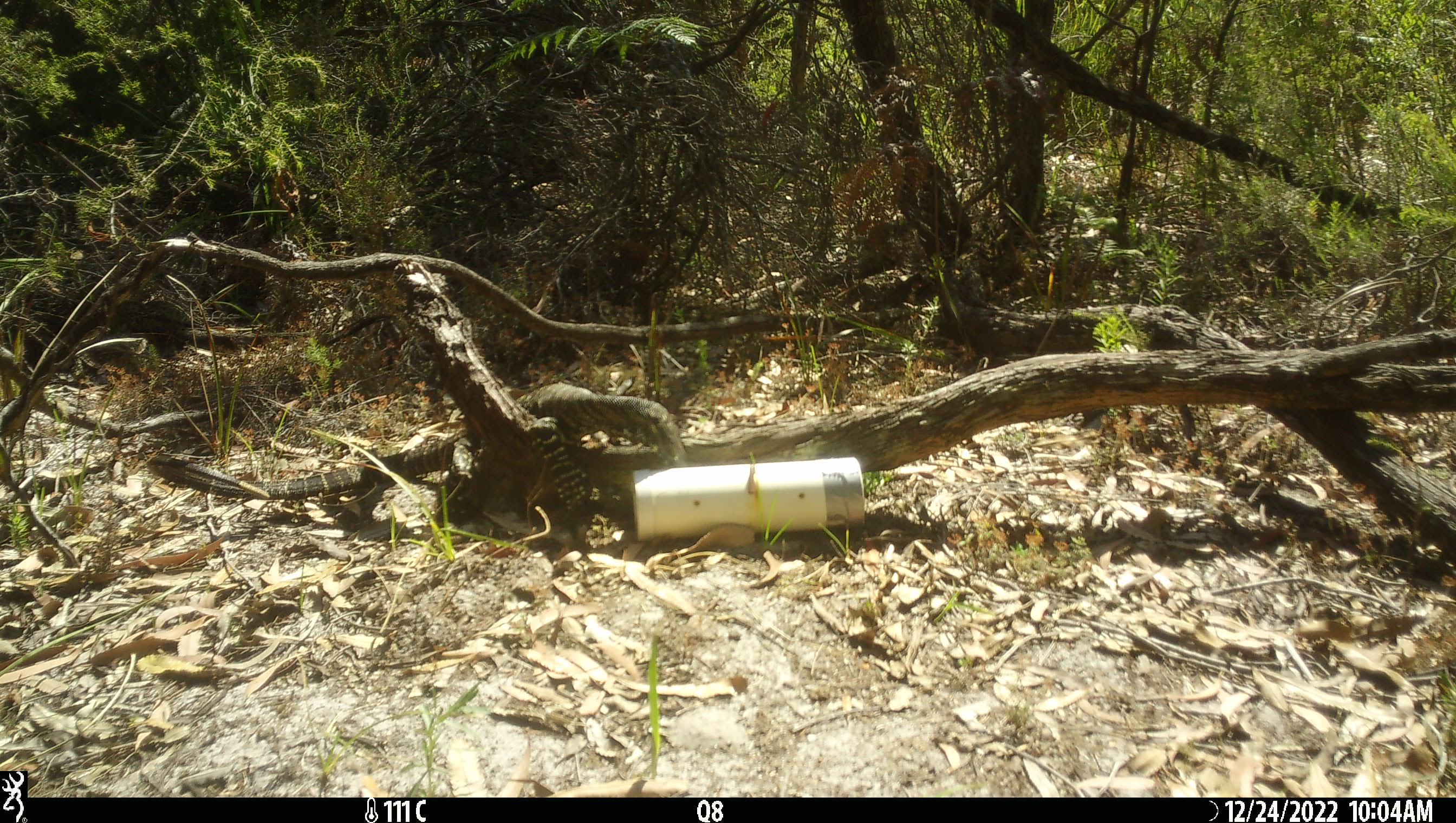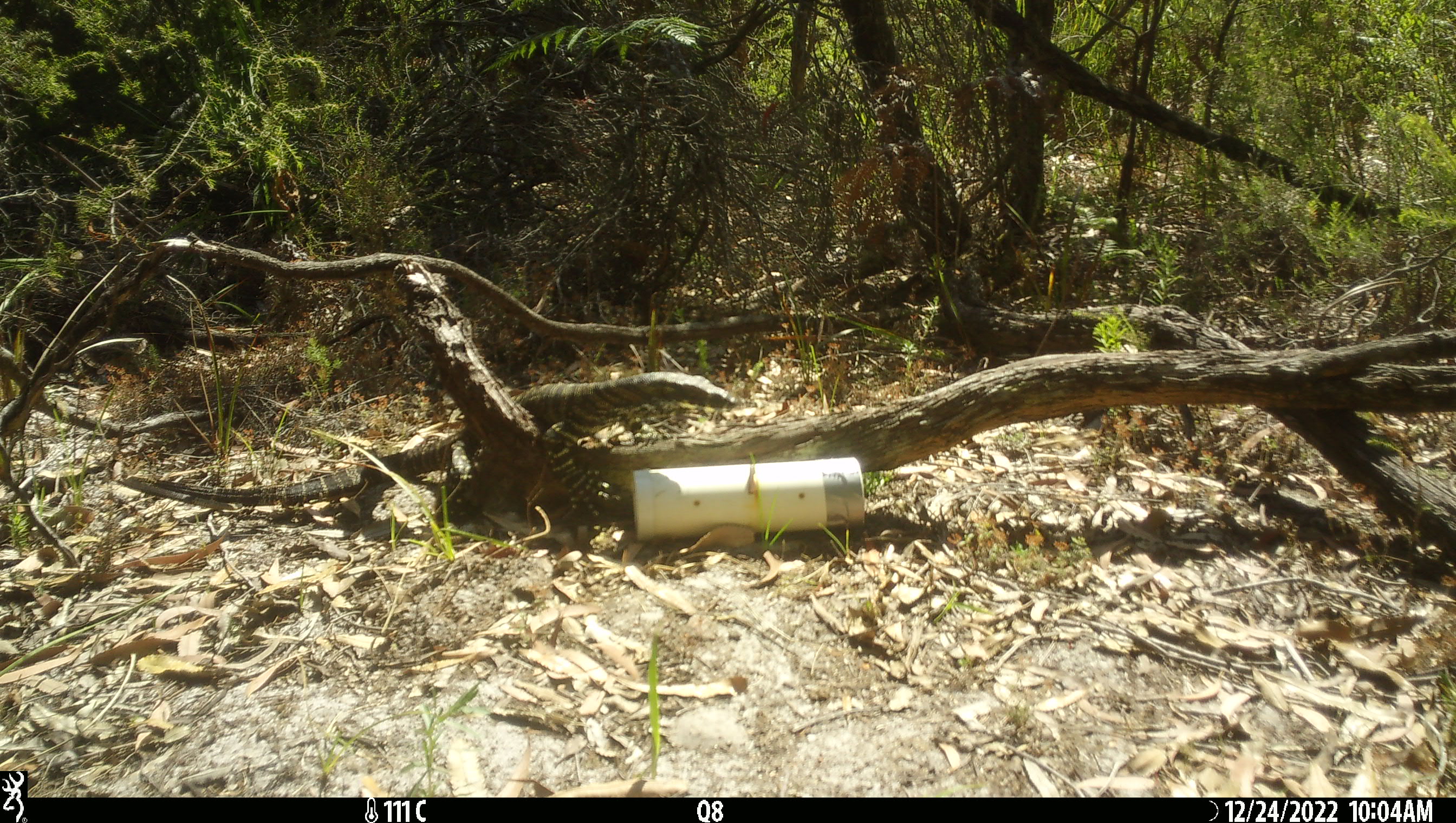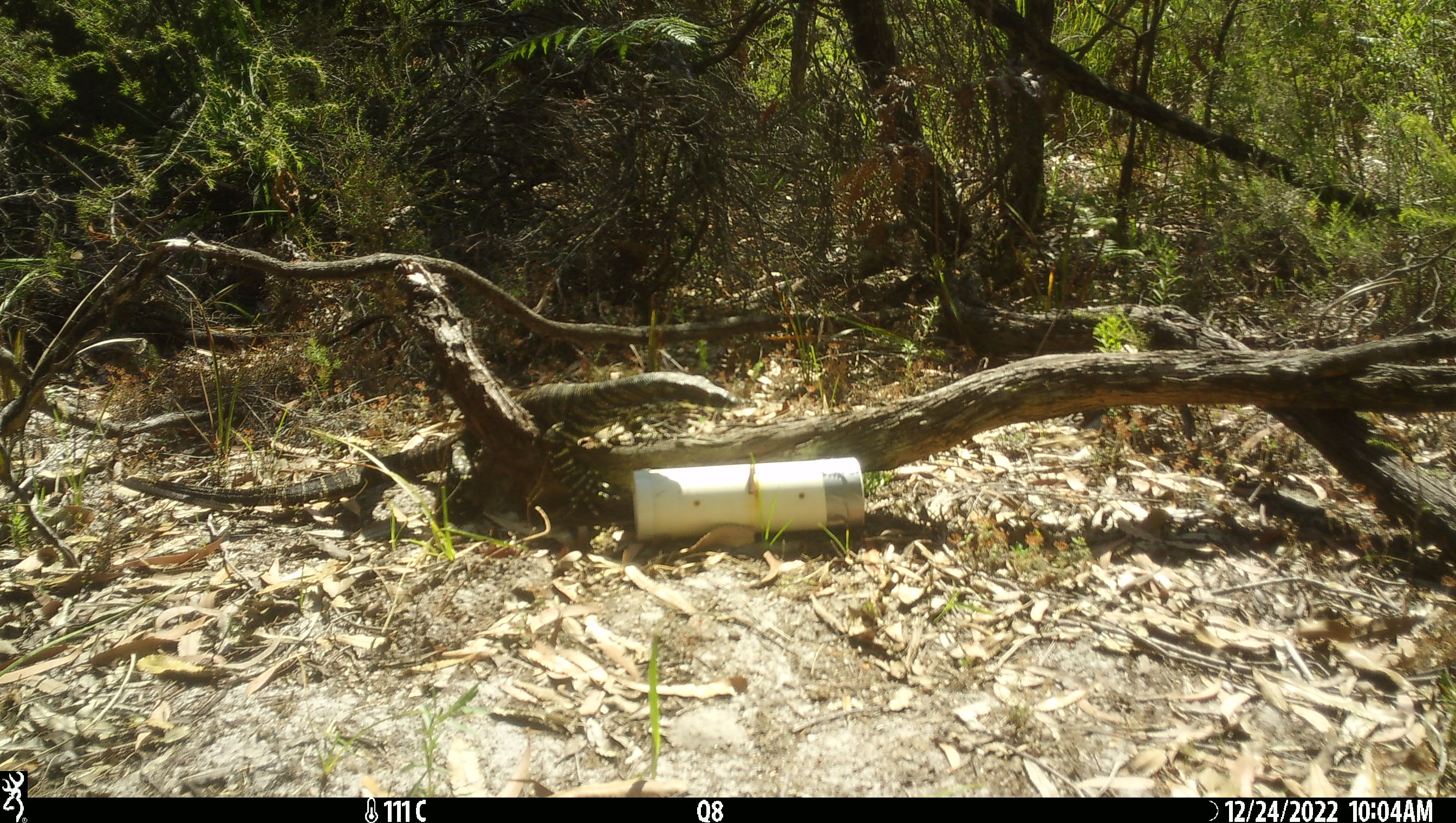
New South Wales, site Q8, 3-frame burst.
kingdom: Animalia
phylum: Chordata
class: Reptilia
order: Squamata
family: Varanidae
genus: Varanus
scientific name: Varanus varius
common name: lace monitor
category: goanna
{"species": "goanna (lace monitor) (Varanus varius)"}